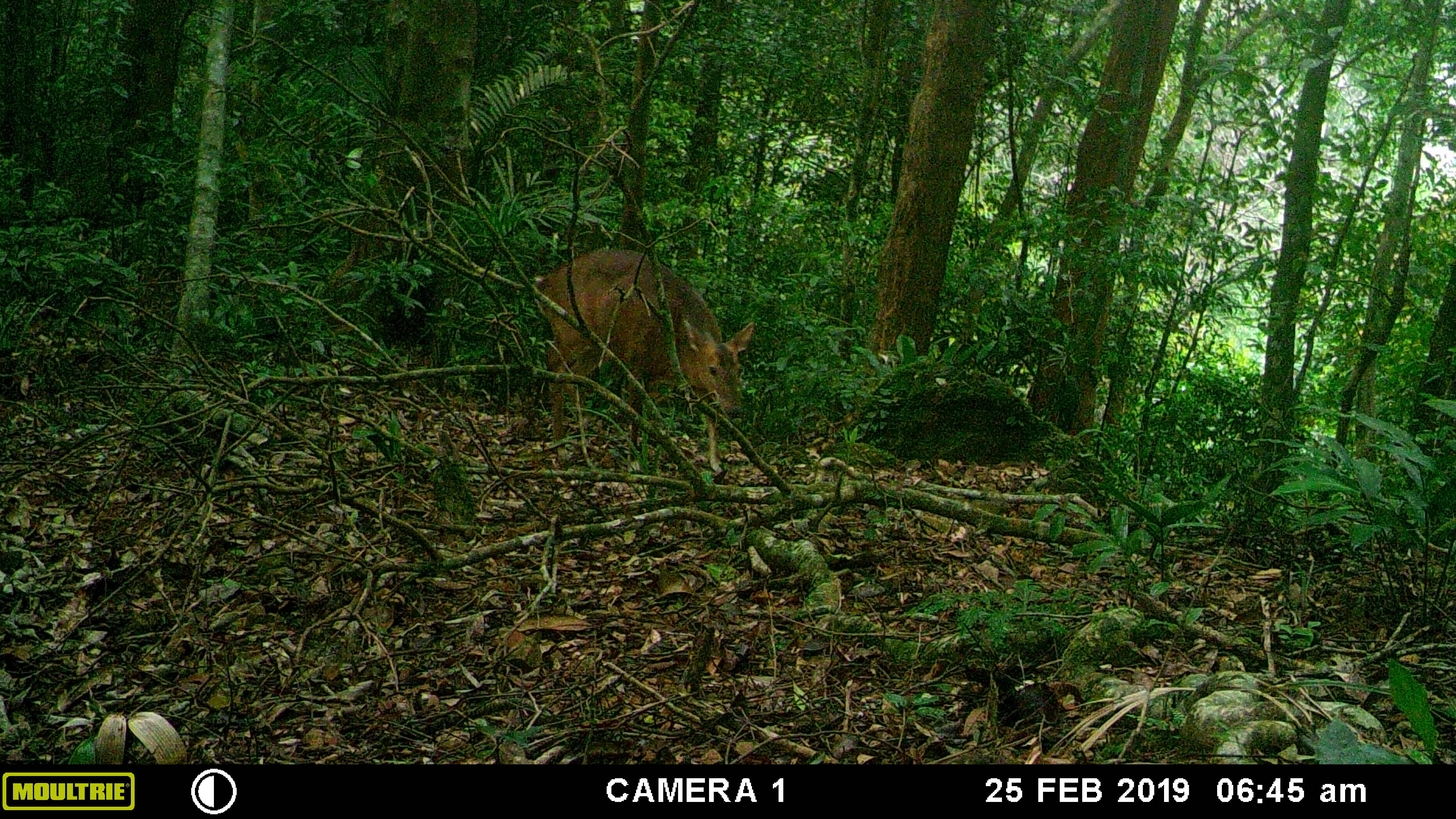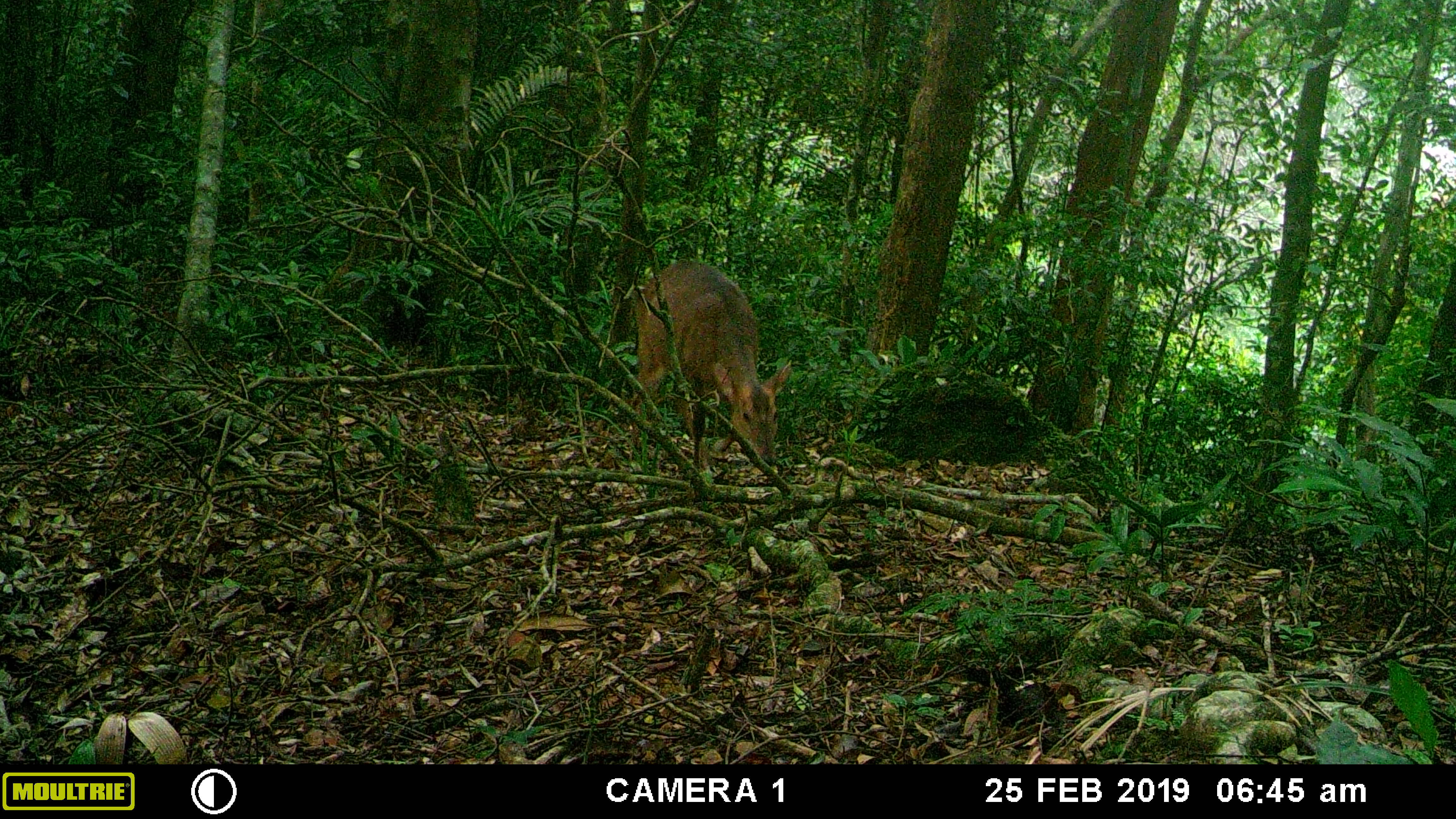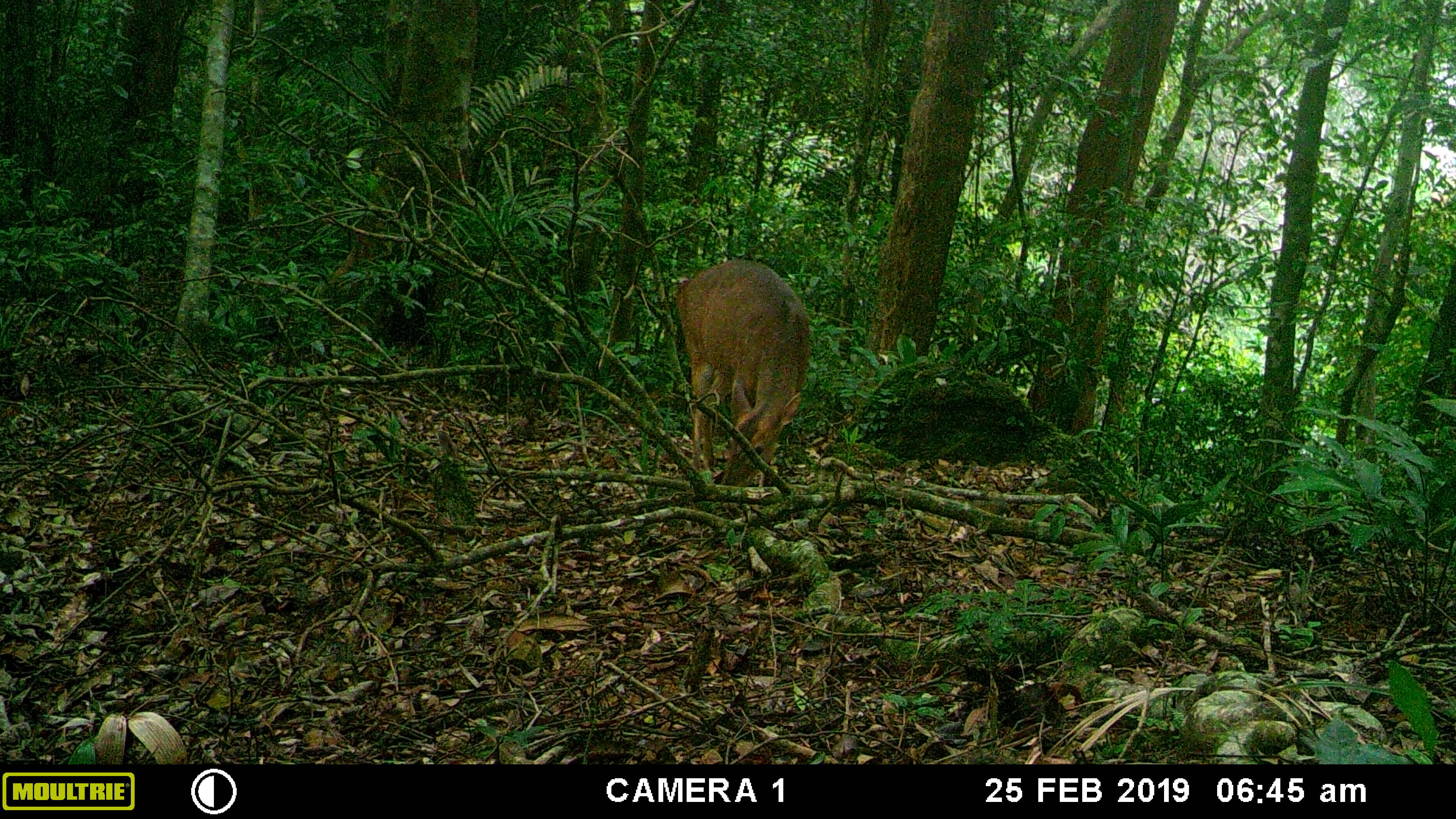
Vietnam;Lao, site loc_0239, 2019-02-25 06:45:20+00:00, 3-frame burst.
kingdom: Animalia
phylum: Chordata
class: Mammalia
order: Artiodactyla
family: Cervidae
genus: Muntiacus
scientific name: Muntiacus vuquangensis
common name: large-antlered muntjac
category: large antlered muntjac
Large antlered muntjac (large-antlered muntjac) (Muntiacus vuquangensis). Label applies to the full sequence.